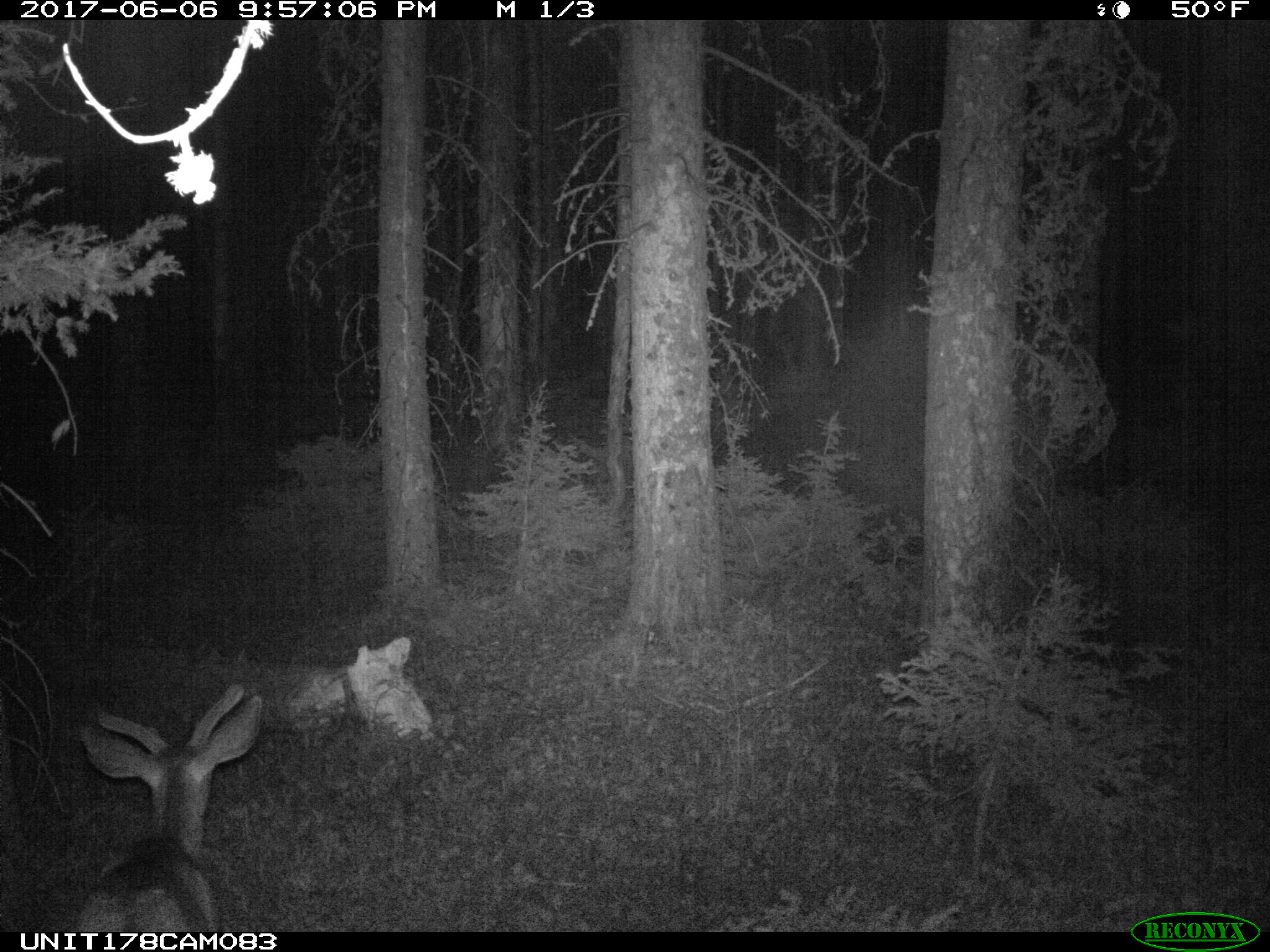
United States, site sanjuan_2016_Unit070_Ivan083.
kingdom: Animalia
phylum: Chordata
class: Mammalia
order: Artiodactyla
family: Cervidae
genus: Odocoileus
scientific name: Odocoileus hemionus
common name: mule deer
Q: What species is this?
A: Odocoileus hemionus (mule deer).